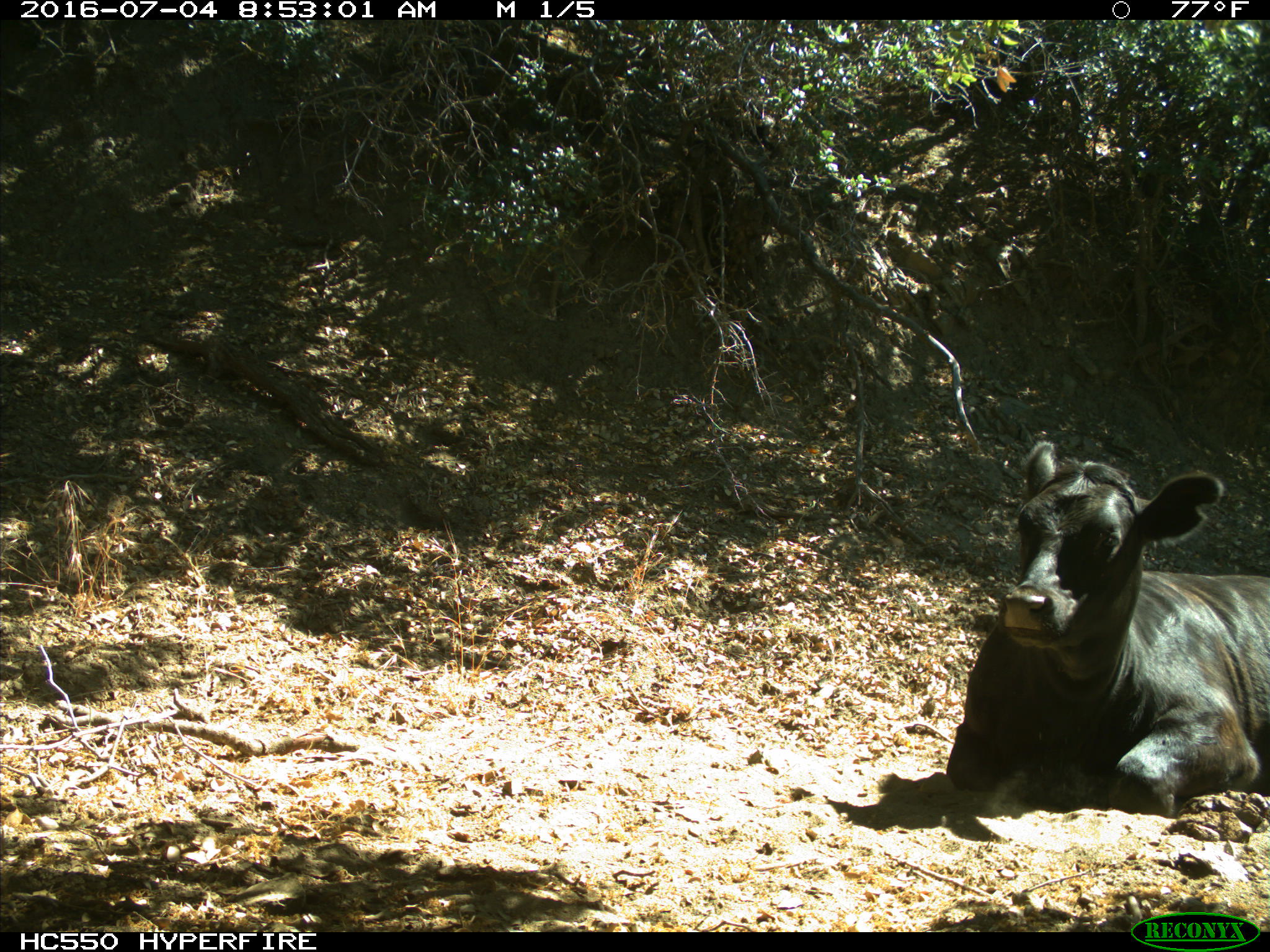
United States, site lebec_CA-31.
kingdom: Animalia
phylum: Chordata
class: Mammalia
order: Artiodactyla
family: Bovidae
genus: Bos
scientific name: Bos taurus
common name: domestic cow